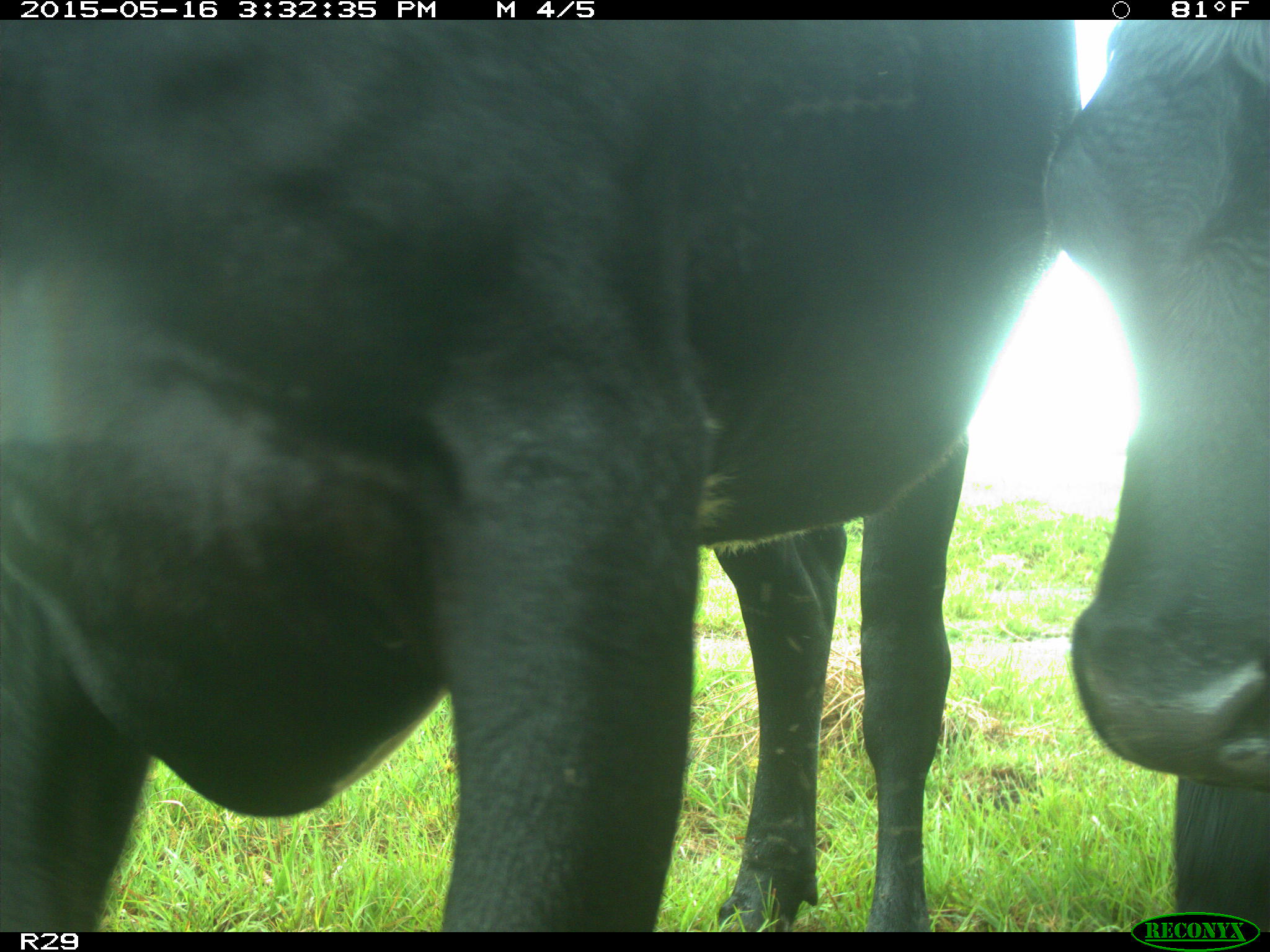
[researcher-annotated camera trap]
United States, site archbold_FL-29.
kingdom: Animalia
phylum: Chordata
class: Mammalia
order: Artiodactyla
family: Bovidae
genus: Bos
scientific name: Bos taurus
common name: domestic cow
Bos taurus (domestic cow).